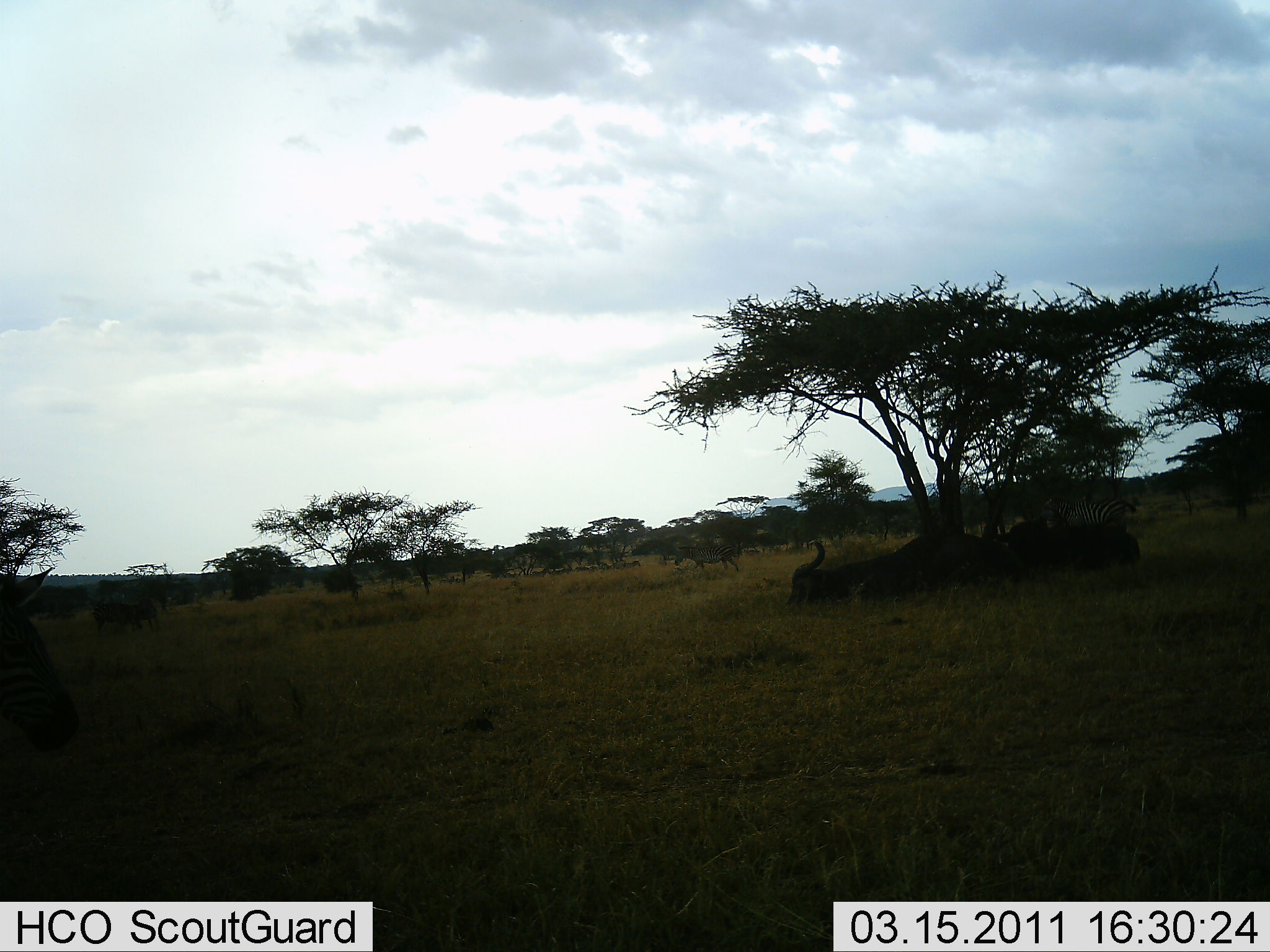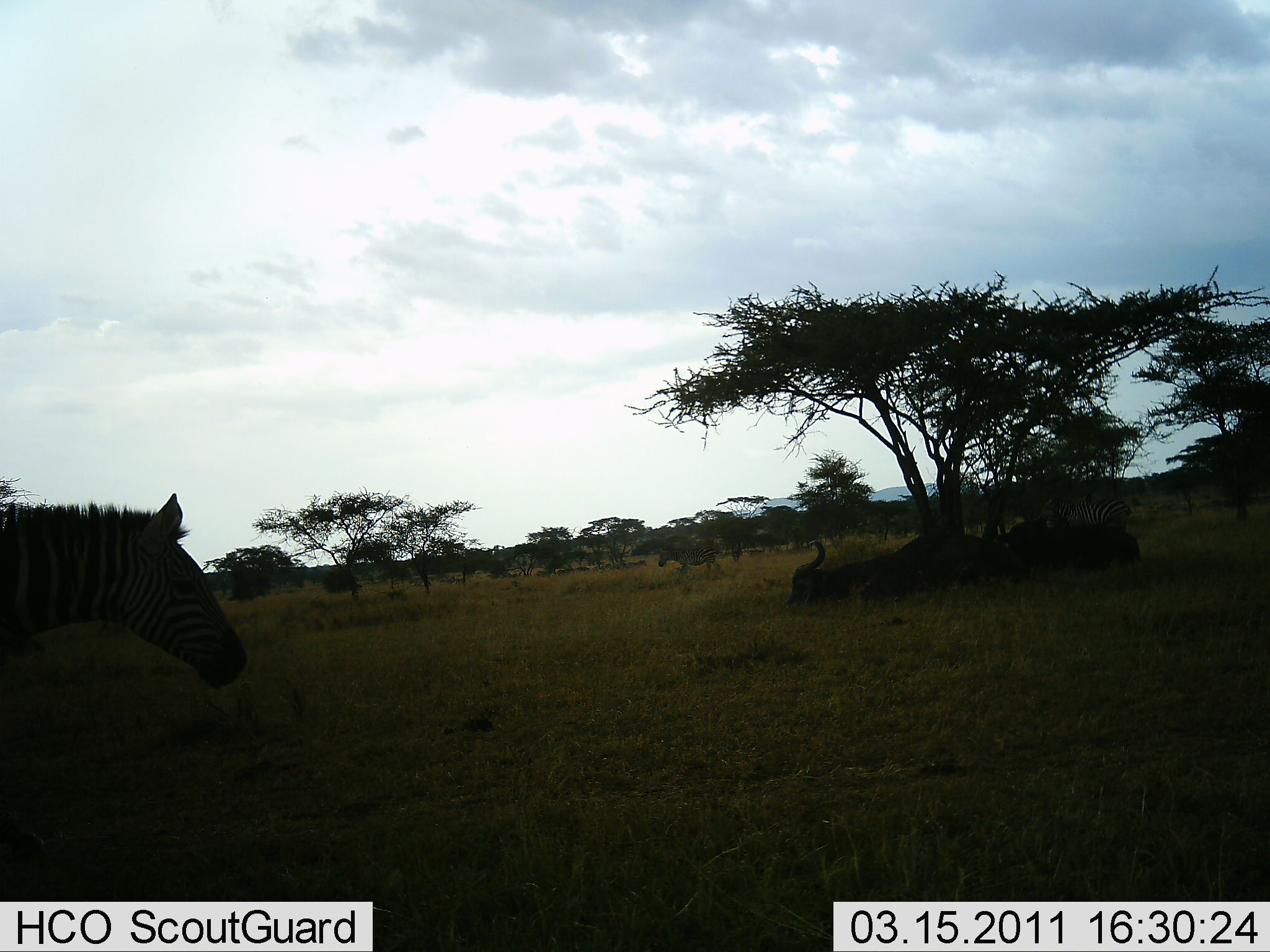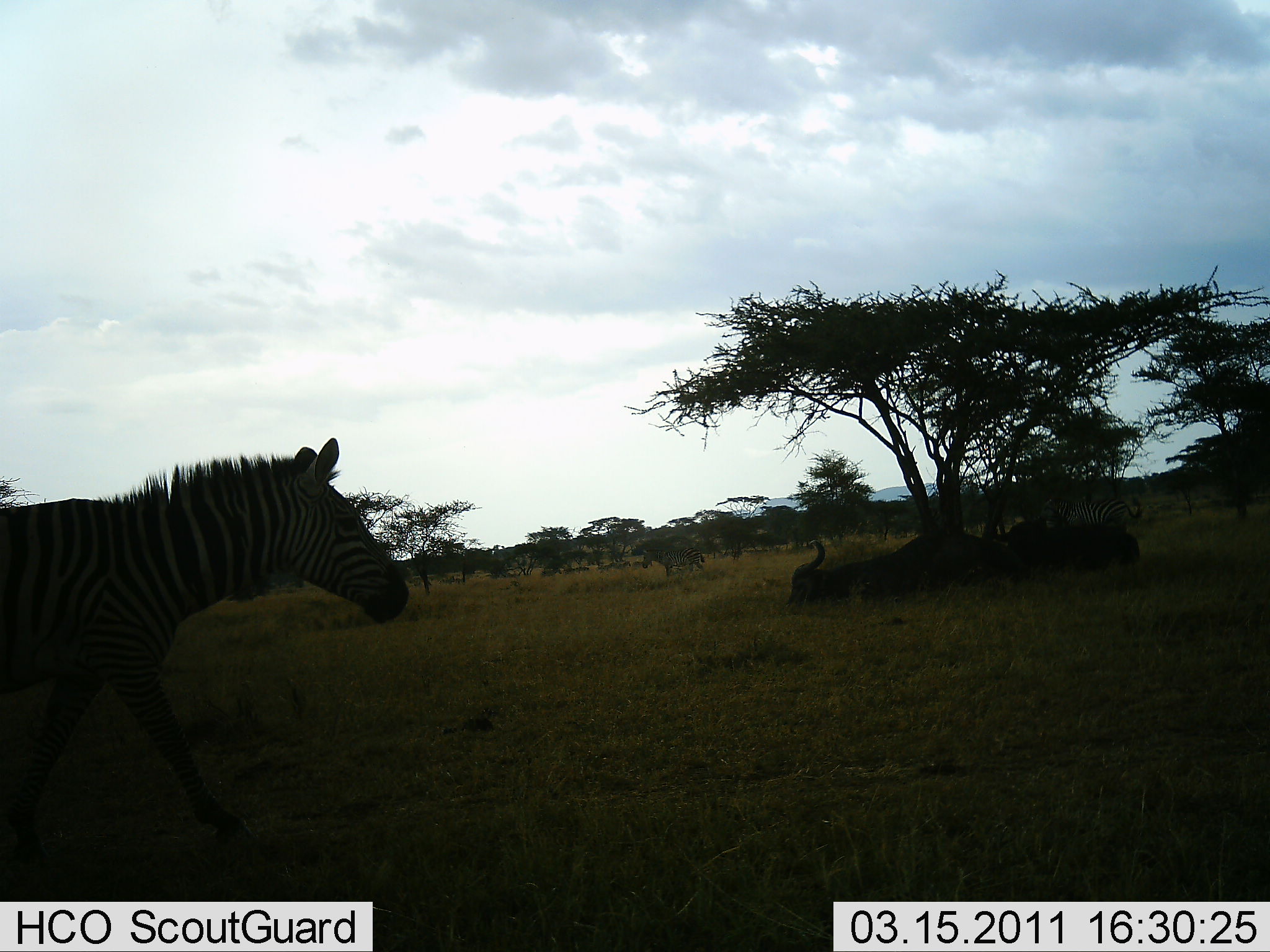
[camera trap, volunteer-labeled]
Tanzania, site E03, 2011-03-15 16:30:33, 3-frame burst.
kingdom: Animalia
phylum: Chordata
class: Mammalia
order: Perissodactyla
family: Equidae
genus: Equus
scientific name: Equus quagga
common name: plains zebra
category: zebra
Zebra (plains zebra) (Equus quagga), count 2. Behavior (volunteer vote fractions): standing 24%, resting 0%, moving 100%, interacting 0%. Young present (vote fraction): 0%. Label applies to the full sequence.